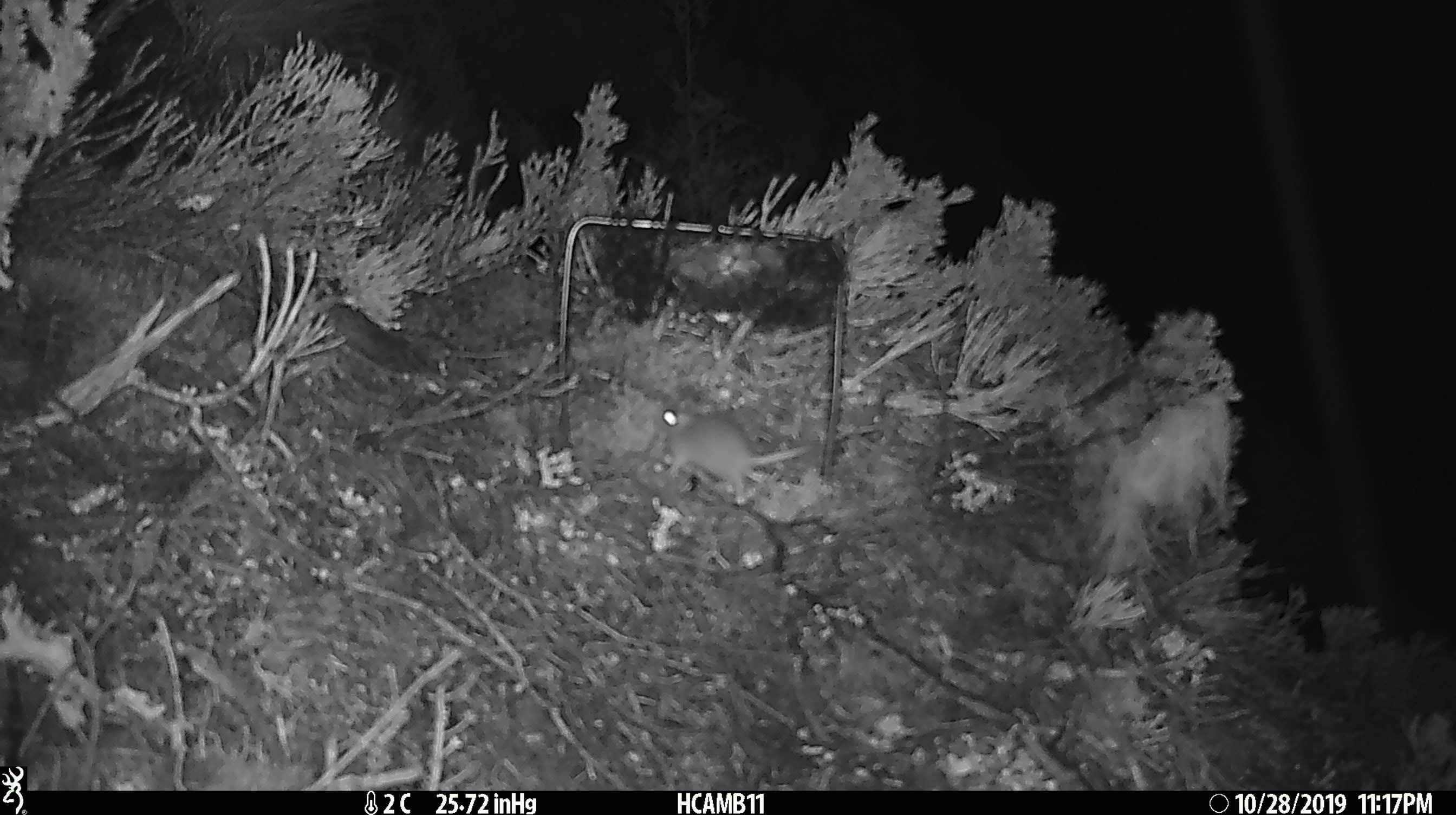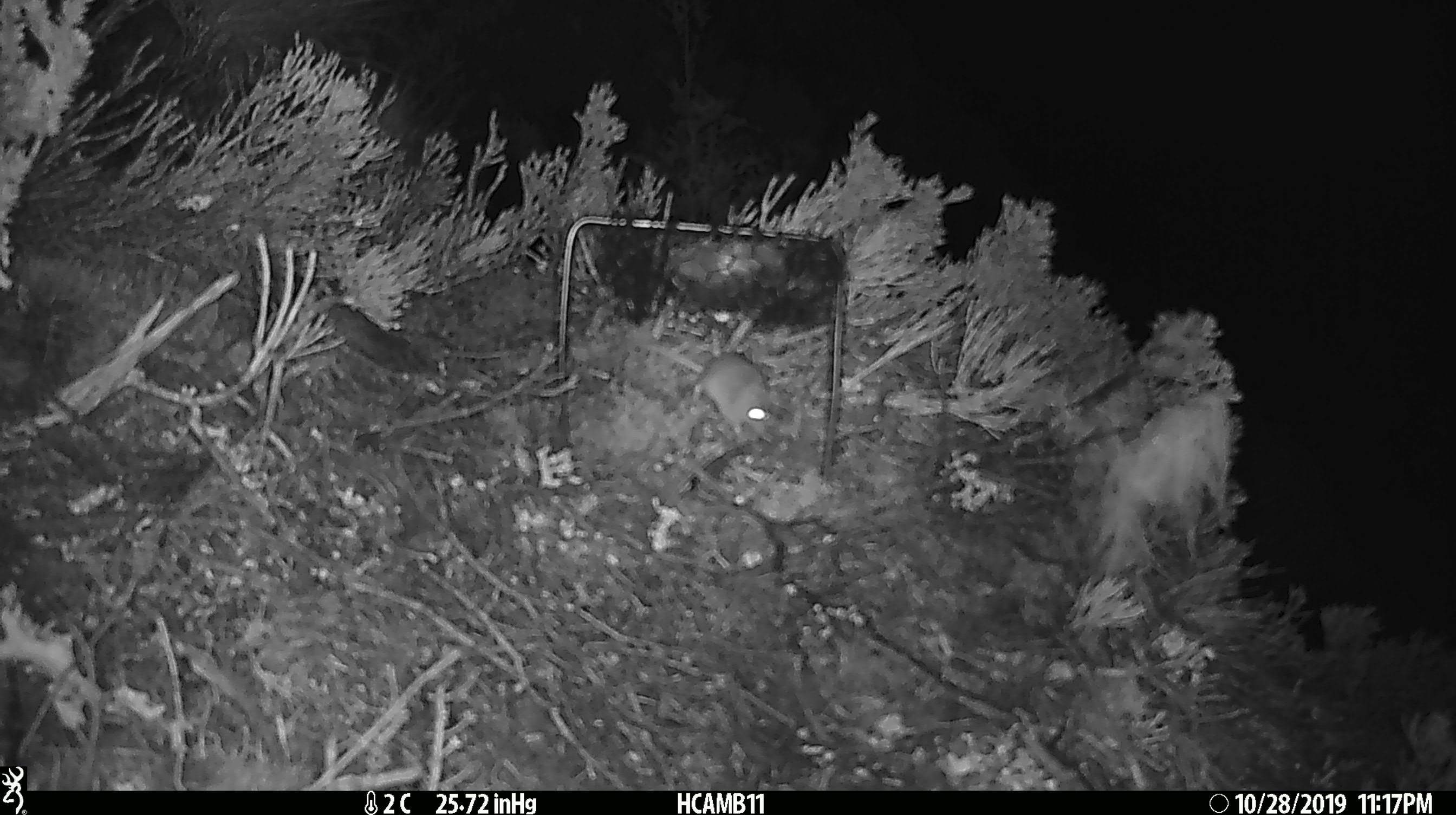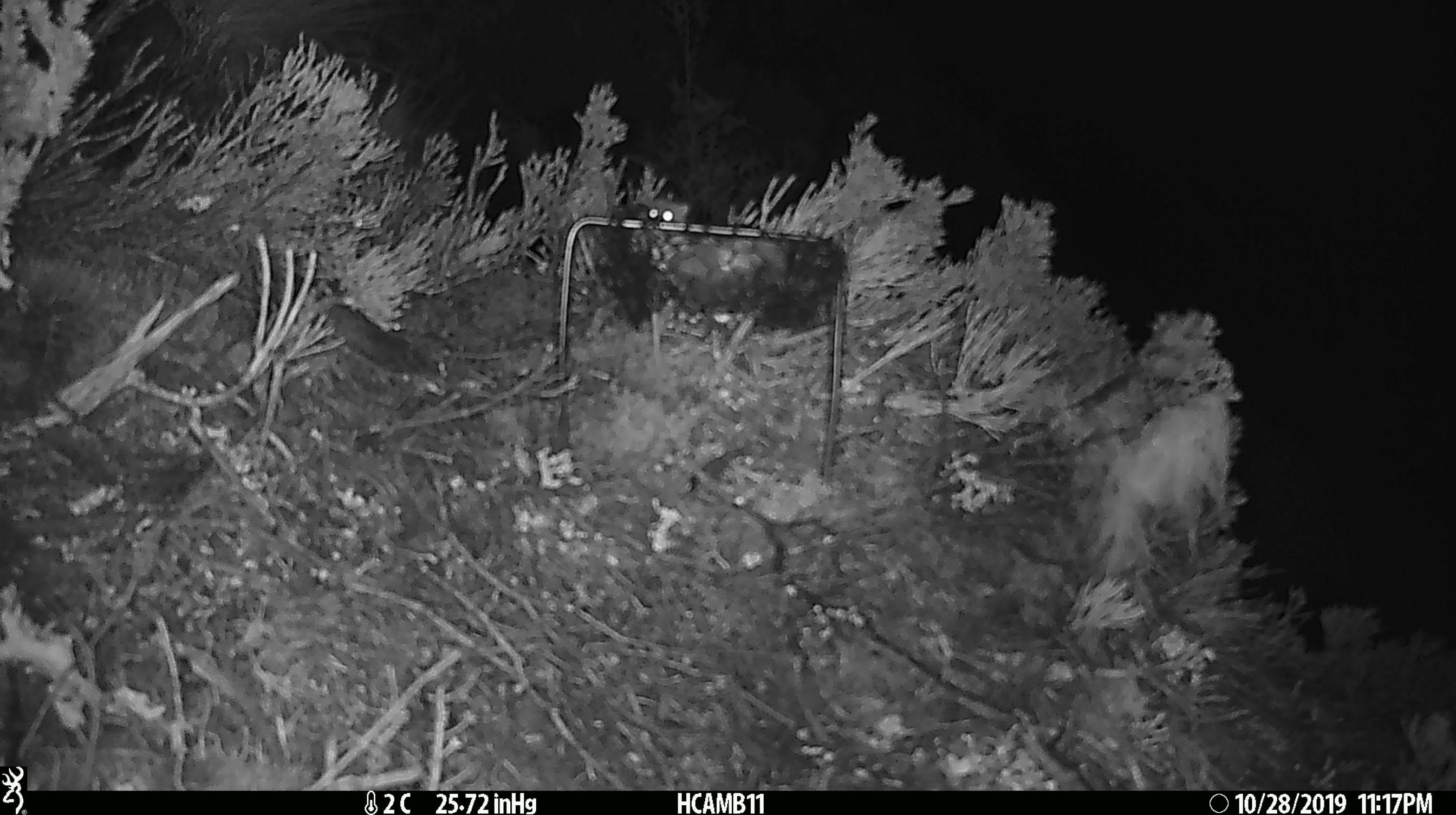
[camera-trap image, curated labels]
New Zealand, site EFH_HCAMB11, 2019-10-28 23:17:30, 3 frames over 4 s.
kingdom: Animalia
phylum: Chordata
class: Mammalia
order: Rodentia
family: Muridae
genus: Mus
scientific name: Mus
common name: mouse